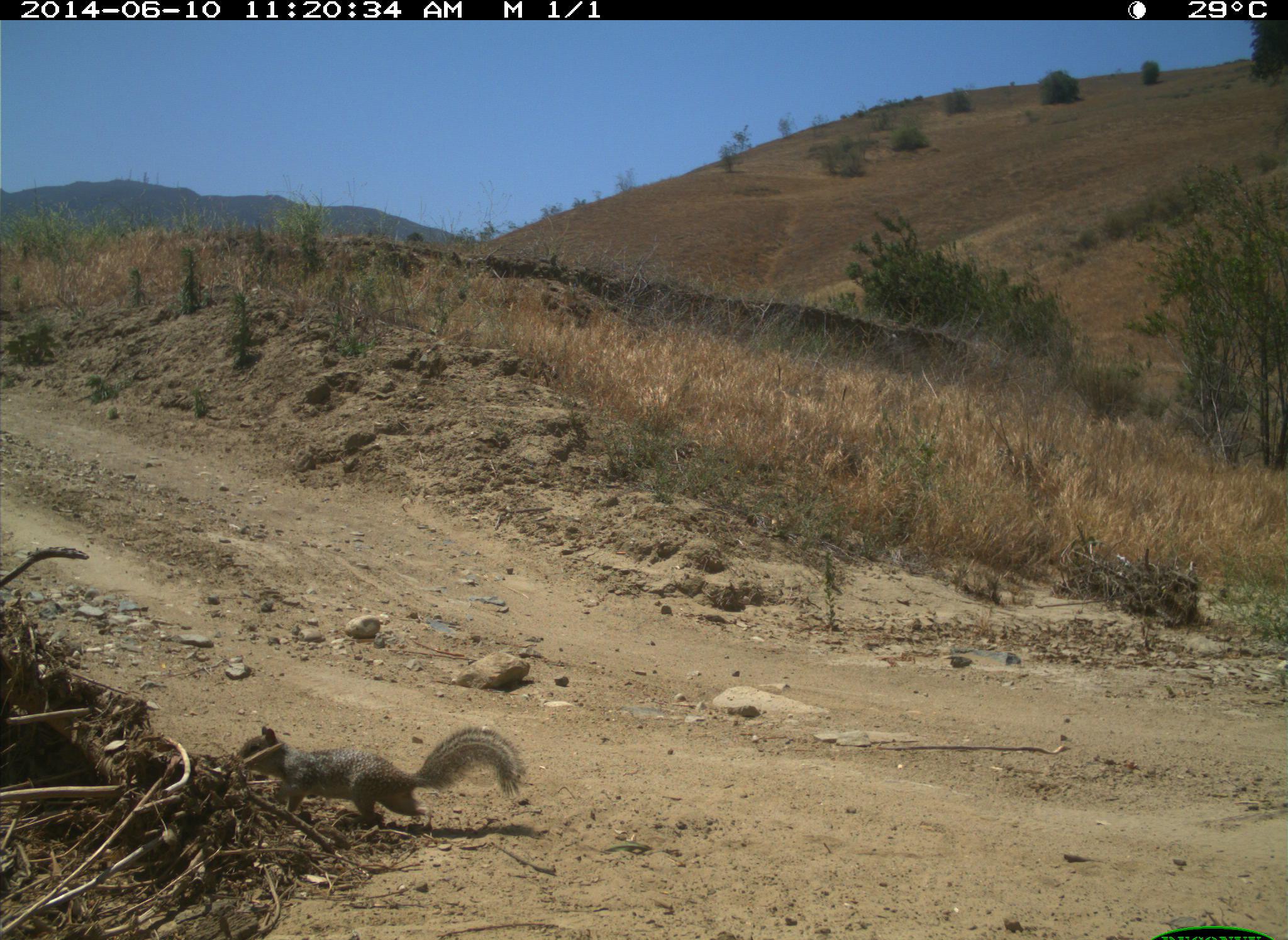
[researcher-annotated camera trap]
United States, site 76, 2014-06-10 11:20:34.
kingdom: Animalia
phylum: Chordata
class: Mammalia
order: Rodentia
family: Sciuridae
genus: Sciurus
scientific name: Sciurus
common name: squirrel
Squirrel (Sciurus).